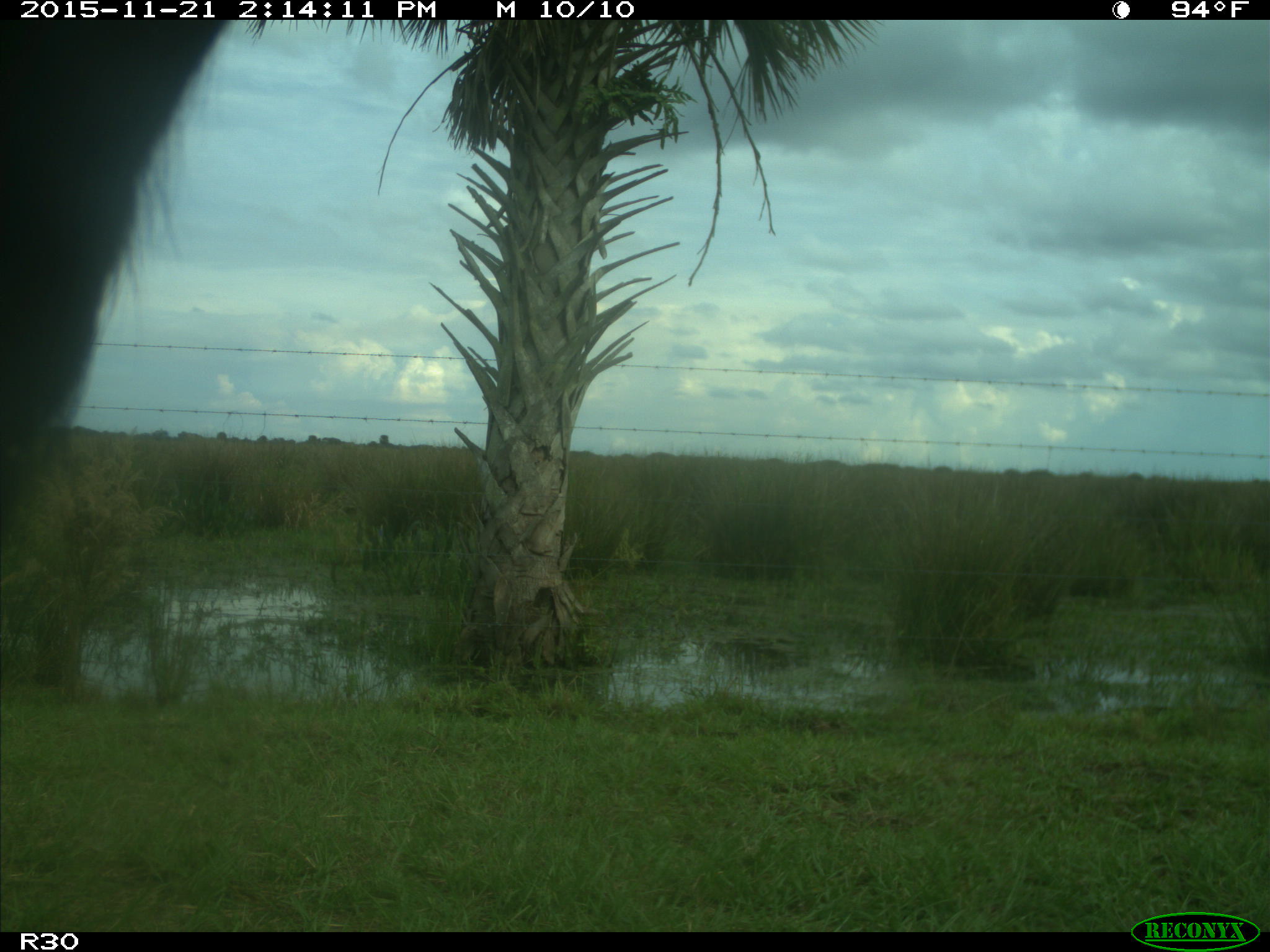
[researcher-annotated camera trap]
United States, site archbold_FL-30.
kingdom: Animalia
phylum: Chordata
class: Mammalia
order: Artiodactyla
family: Bovidae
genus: Bos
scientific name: Bos taurus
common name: domestic cow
Bos taurus (domestic cow).